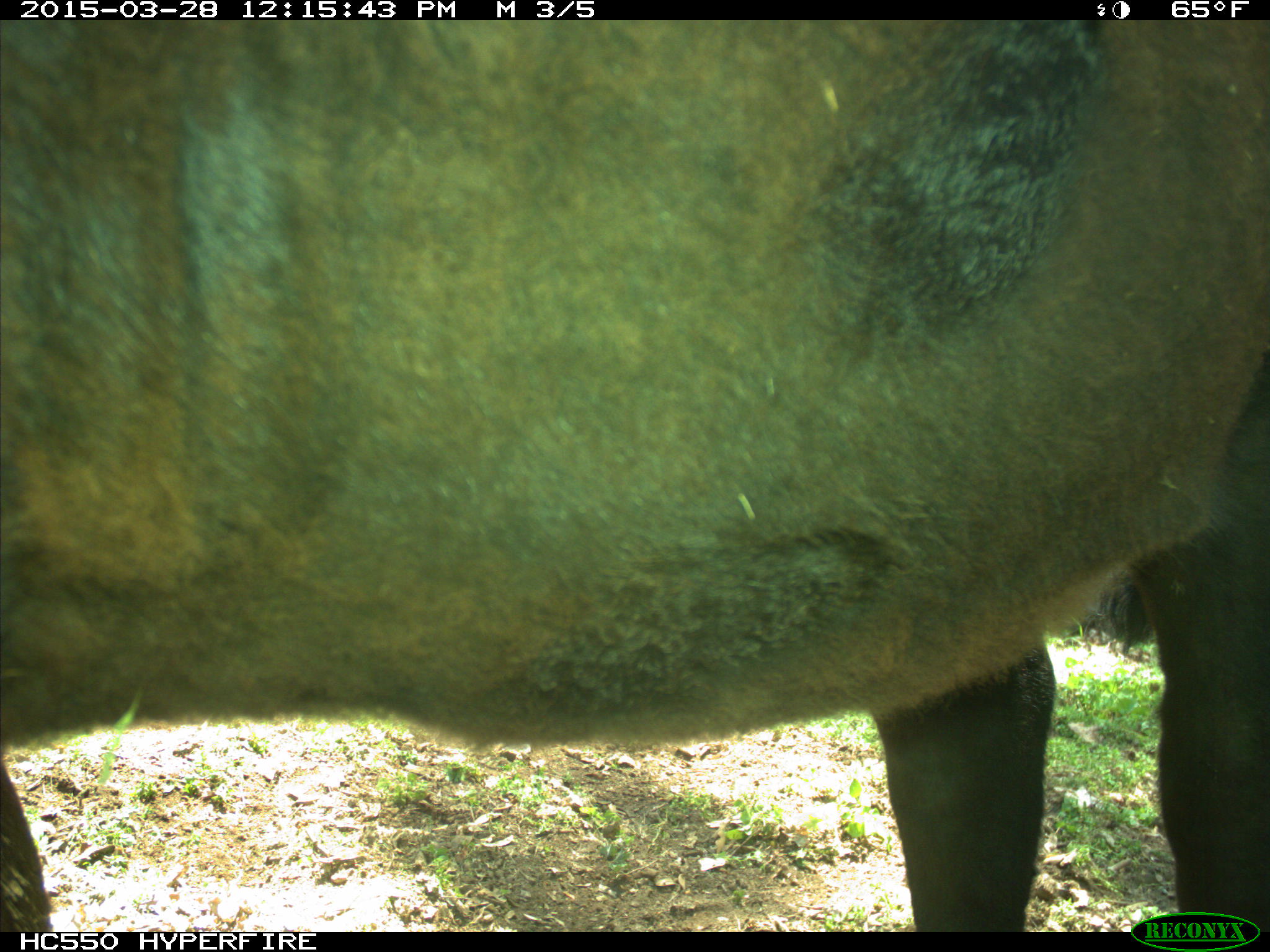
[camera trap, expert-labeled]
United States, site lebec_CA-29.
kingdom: Animalia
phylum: Chordata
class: Mammalia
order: Artiodactyla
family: Bovidae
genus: Bos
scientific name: Bos taurus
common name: domestic cow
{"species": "Bos taurus (domestic cow)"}